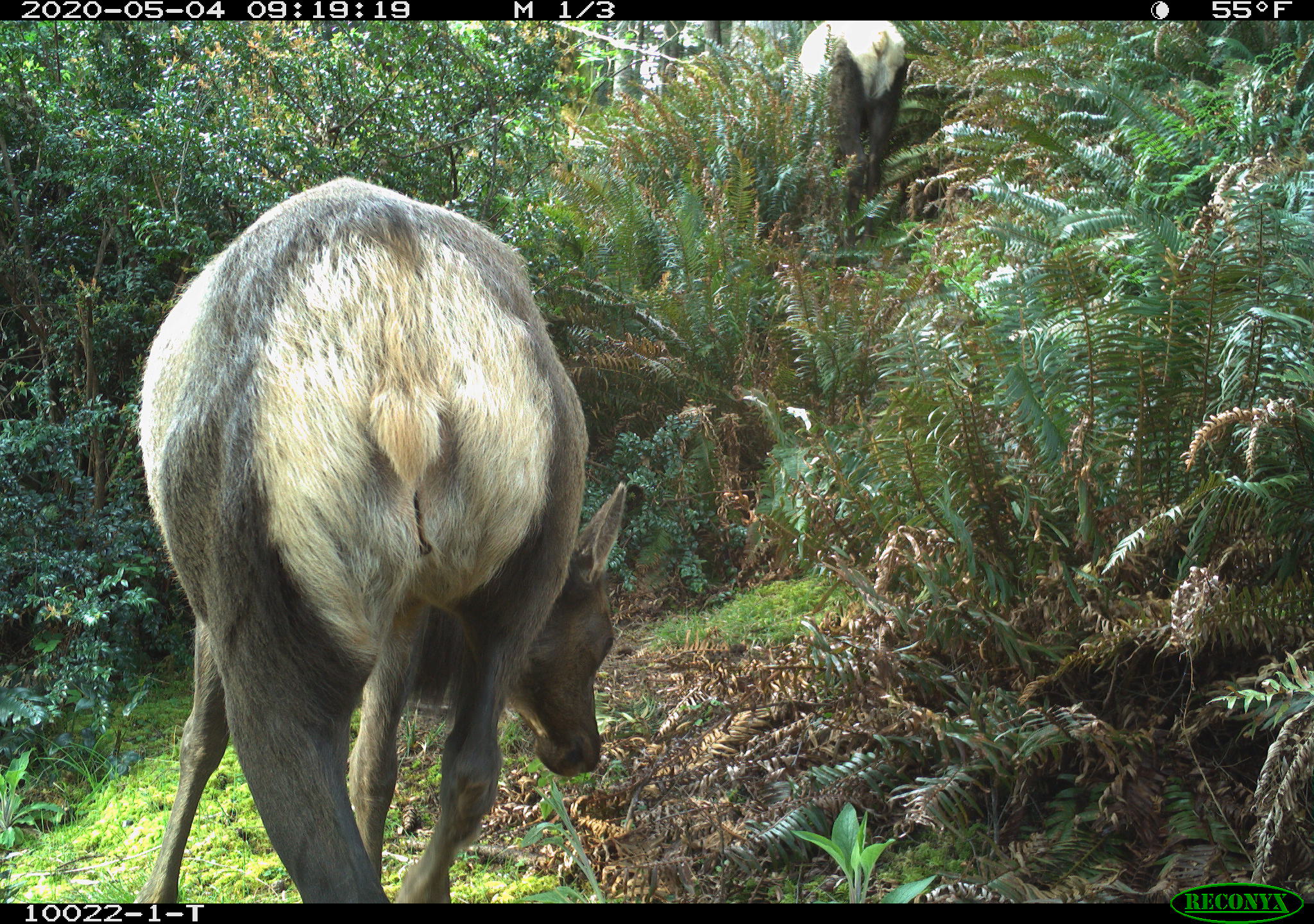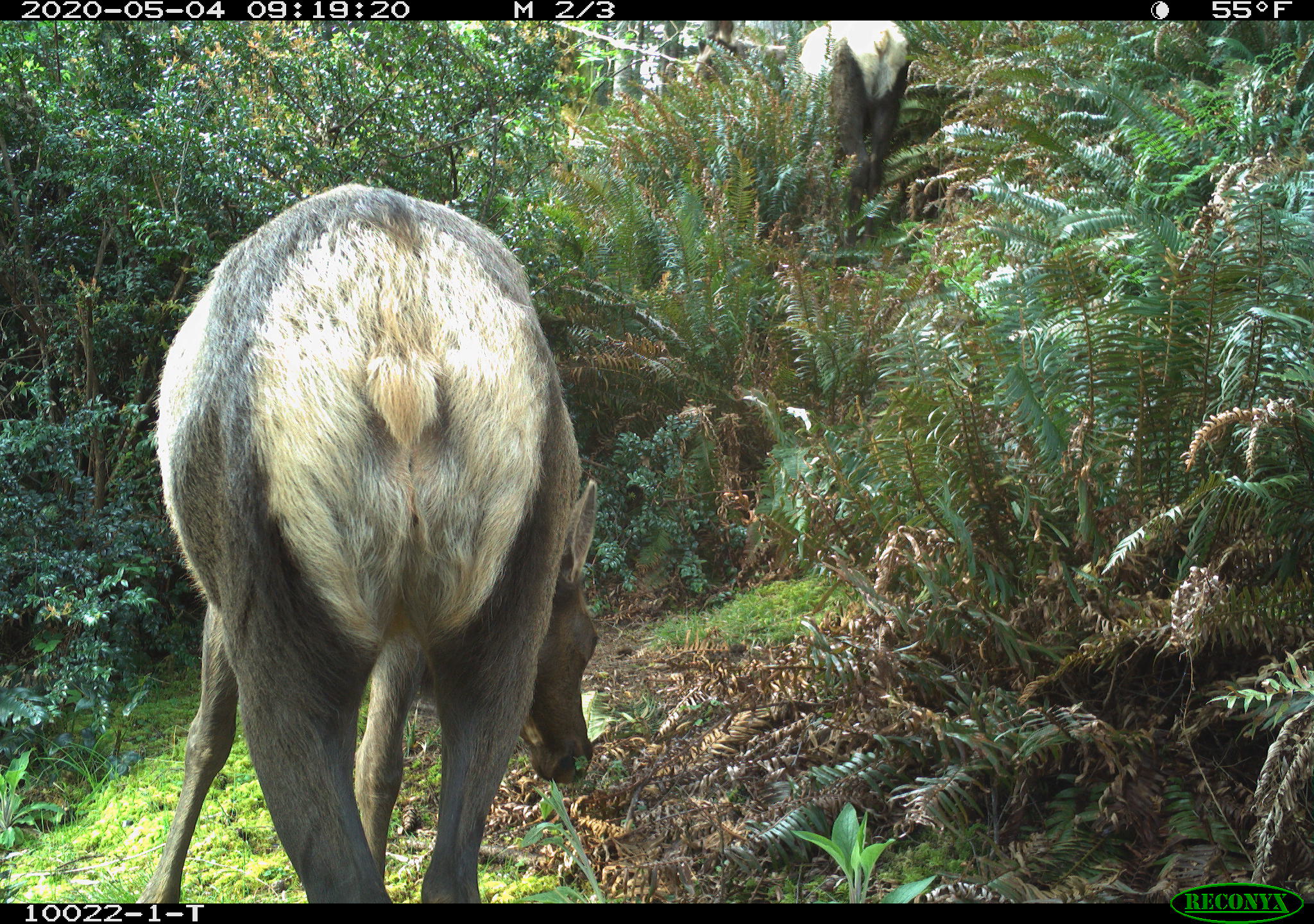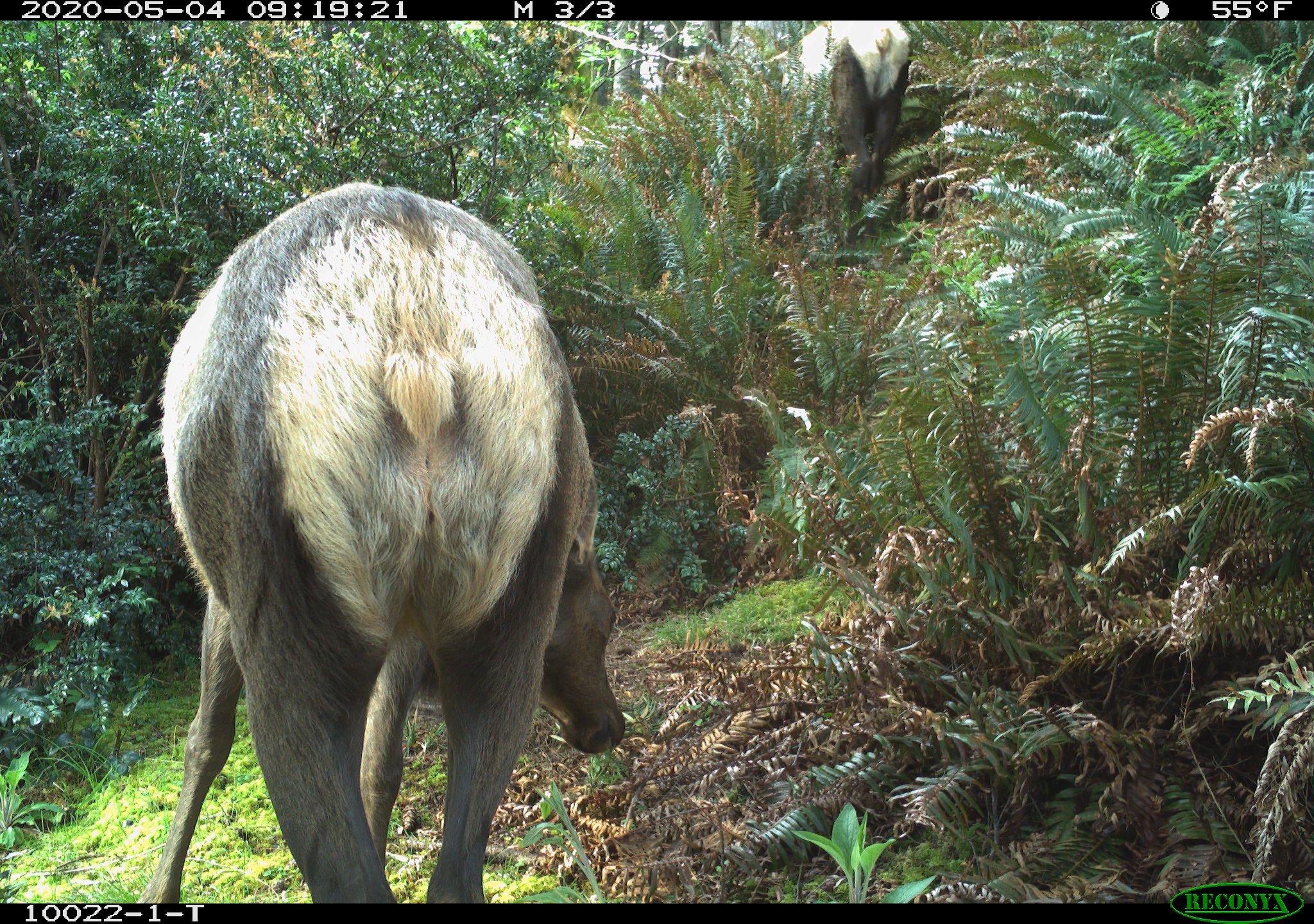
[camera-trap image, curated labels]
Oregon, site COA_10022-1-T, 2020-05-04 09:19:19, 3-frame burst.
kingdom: Animalia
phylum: Chordata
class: Mammalia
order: Artiodactyla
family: Cervidae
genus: Cervus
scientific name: Cervus canadensis roosevelti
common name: roosevelt elk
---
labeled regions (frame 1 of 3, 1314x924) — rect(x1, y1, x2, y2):
roosevelt elk: rect(125, 163, 631, 899); rect(790, 26, 920, 199)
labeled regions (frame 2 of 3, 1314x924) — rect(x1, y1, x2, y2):
roosevelt elk: rect(142, 172, 593, 890); rect(787, 24, 918, 202)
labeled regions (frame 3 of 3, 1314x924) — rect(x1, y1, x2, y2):
roosevelt elk: rect(144, 167, 653, 895); rect(807, 22, 916, 221)